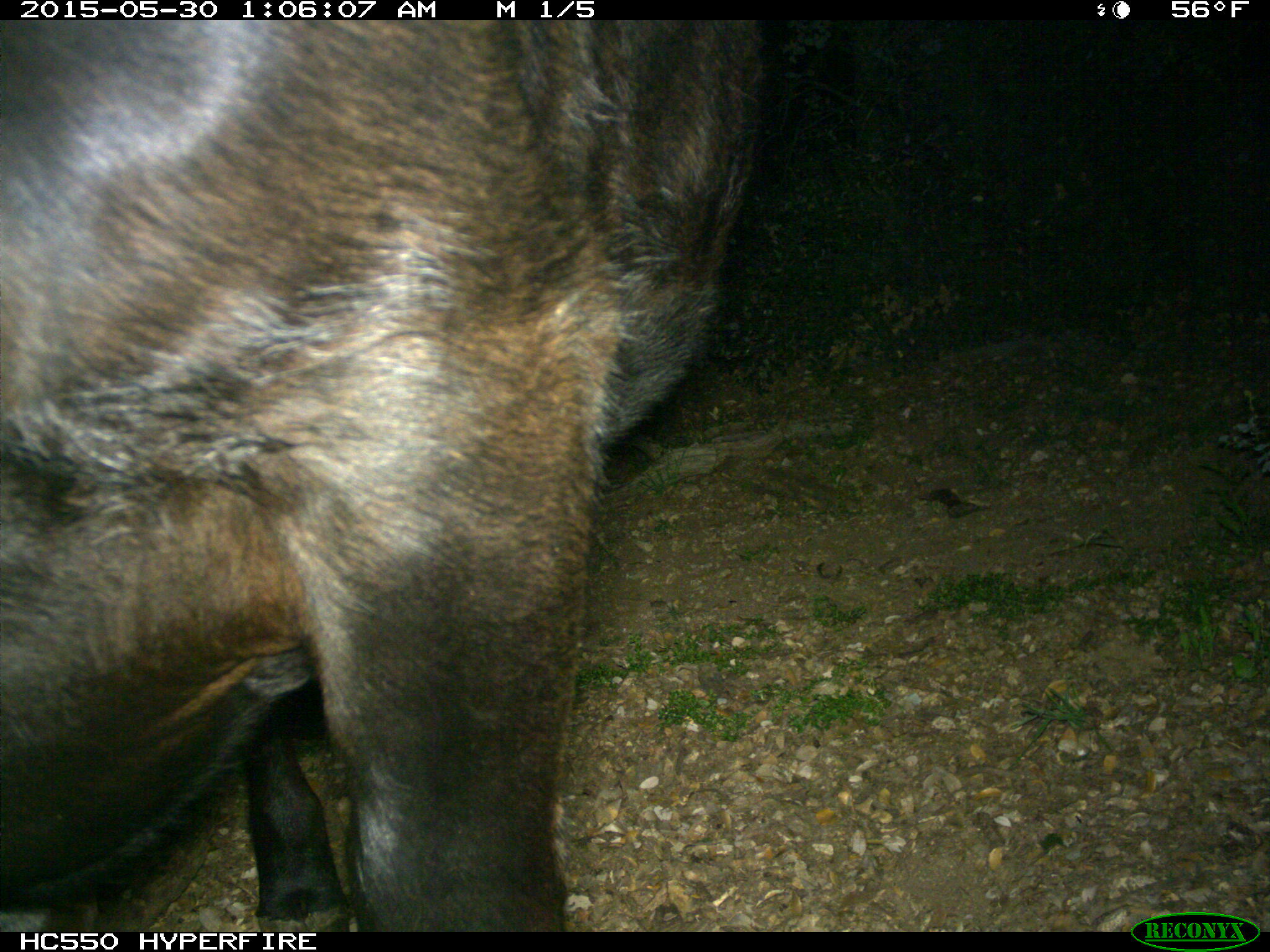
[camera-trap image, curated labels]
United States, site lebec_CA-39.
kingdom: Animalia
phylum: Chordata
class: Mammalia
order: Artiodactyla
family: Bovidae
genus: Bos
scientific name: Bos taurus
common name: domestic cow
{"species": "Bos taurus (domestic cow)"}